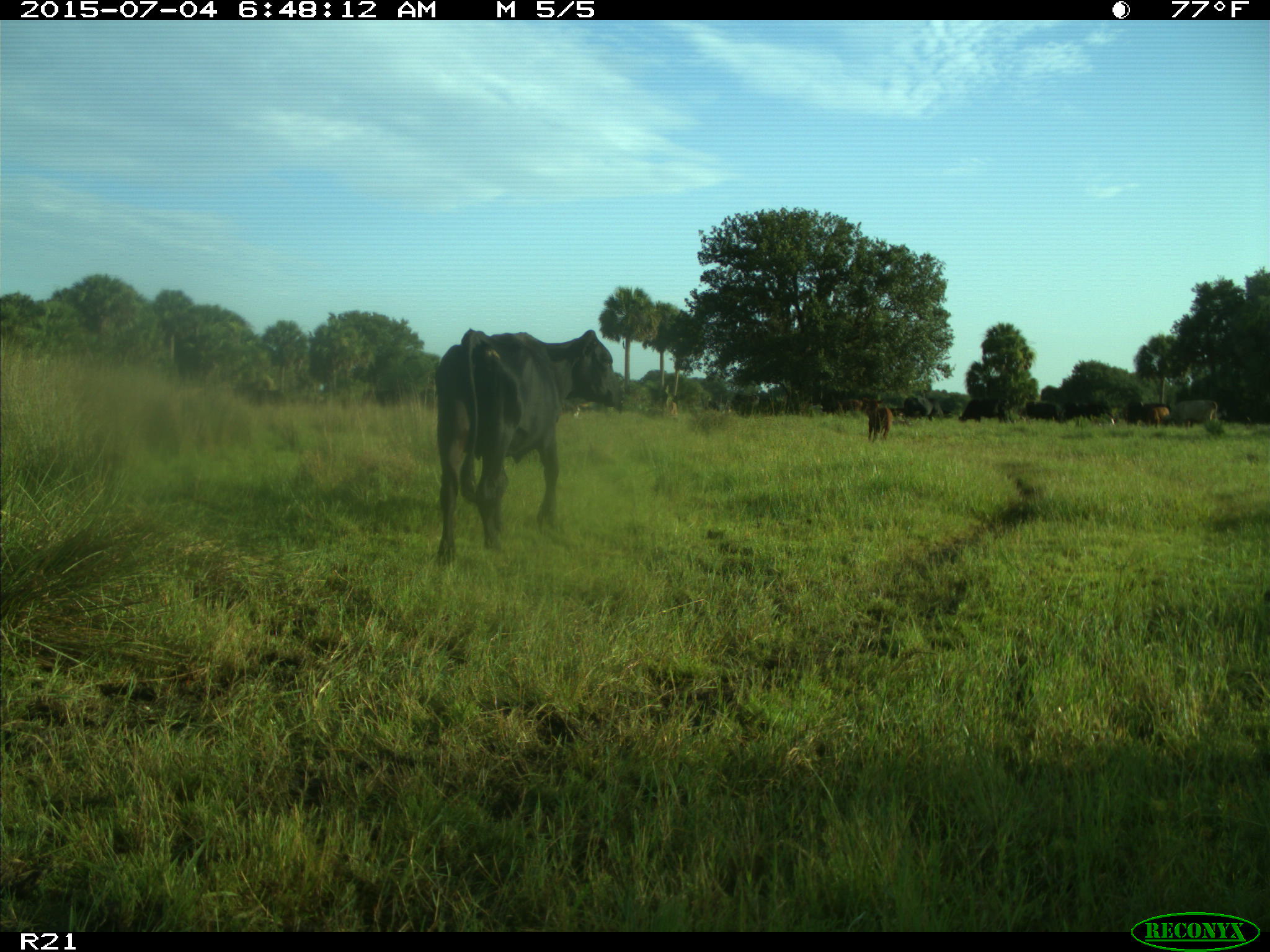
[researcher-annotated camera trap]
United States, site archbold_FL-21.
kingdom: Animalia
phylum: Chordata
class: Mammalia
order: Artiodactyla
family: Bovidae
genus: Bos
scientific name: Bos taurus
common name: domestic cow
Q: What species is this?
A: Bos taurus (domestic cow).